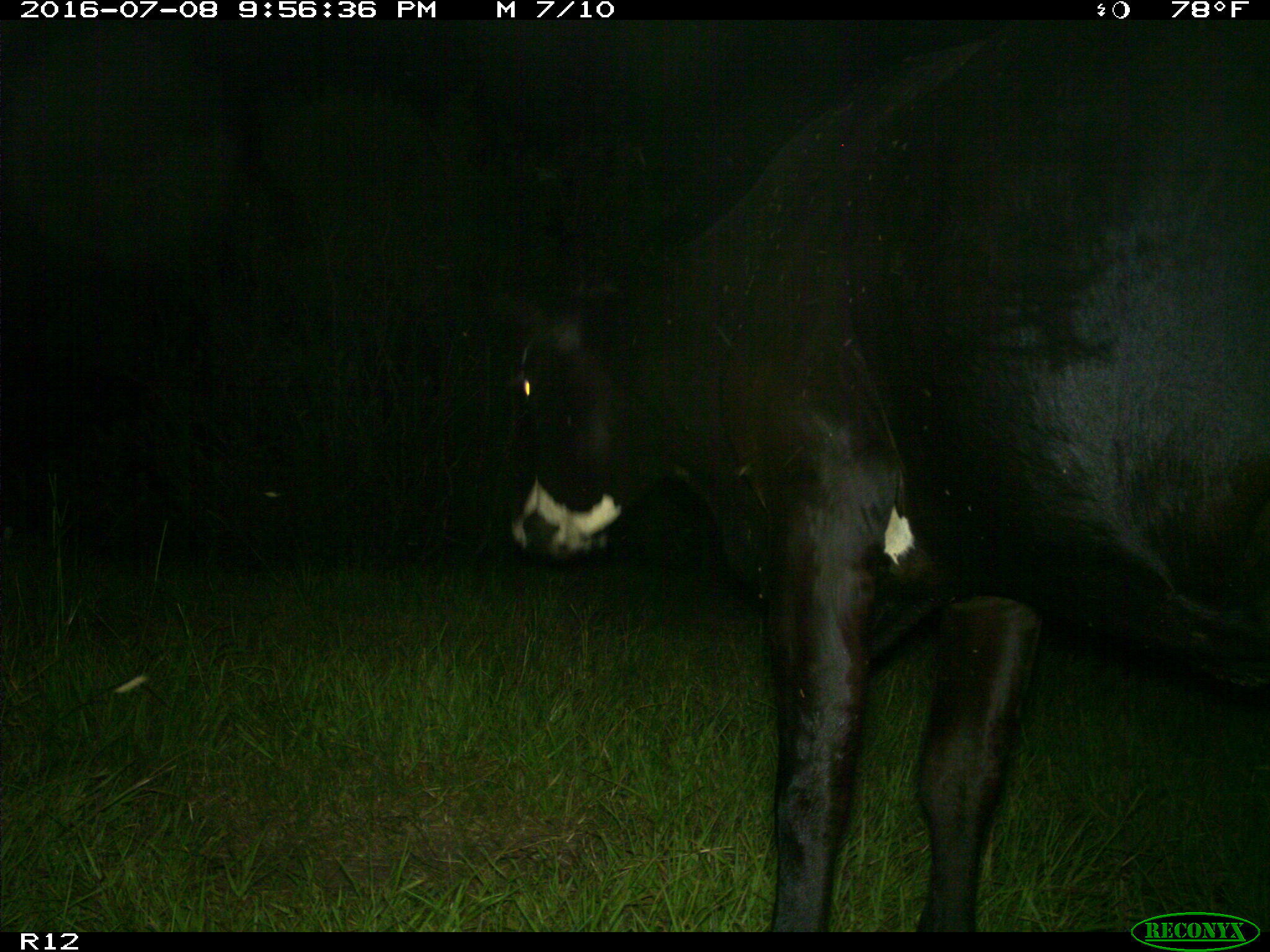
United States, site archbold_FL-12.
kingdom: Animalia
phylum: Chordata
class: Mammalia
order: Artiodactyla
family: Bovidae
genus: Bos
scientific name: Bos taurus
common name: domestic cow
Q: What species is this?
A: Bos taurus (domestic cow).